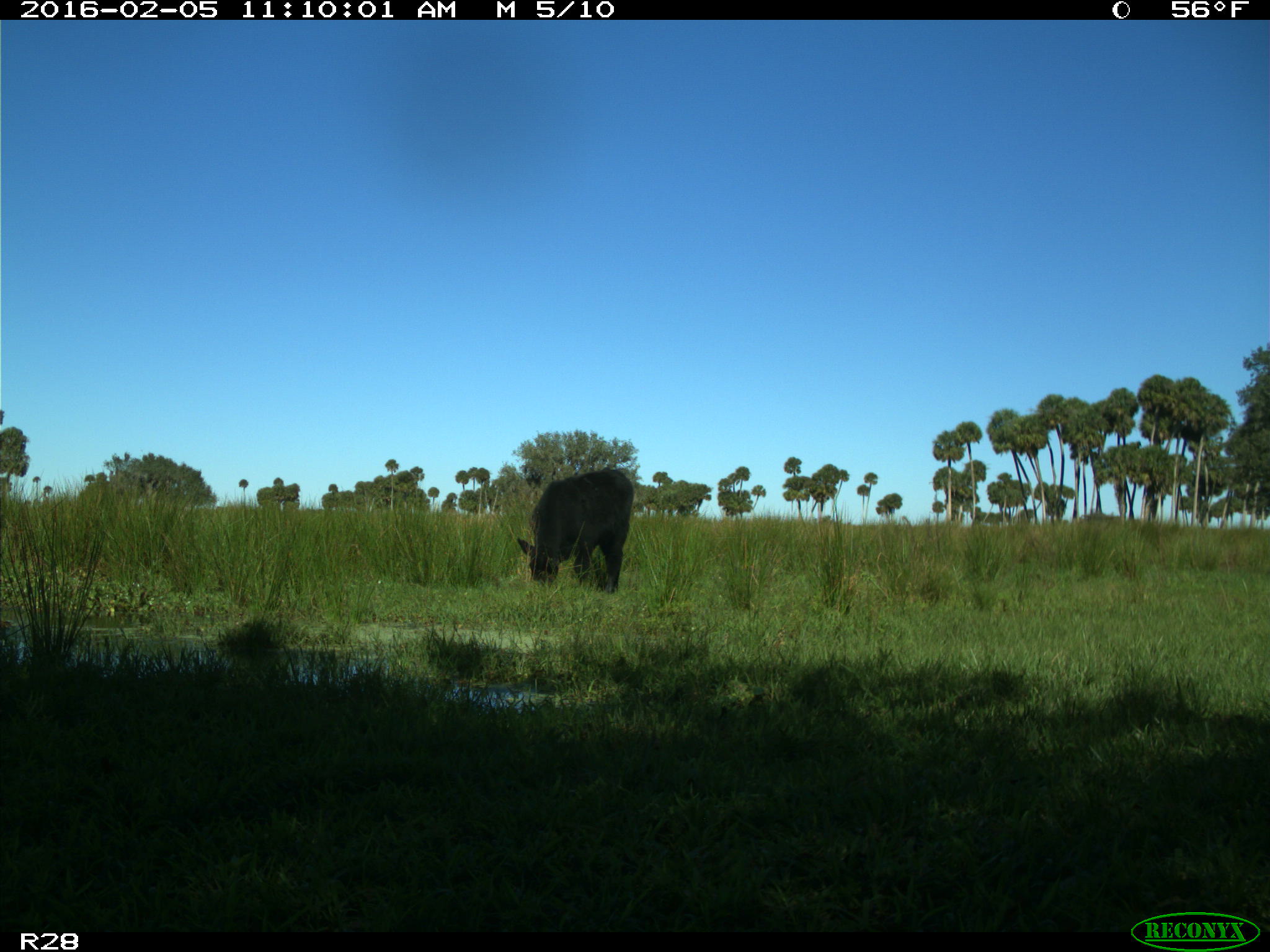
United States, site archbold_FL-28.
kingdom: Animalia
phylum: Chordata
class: Mammalia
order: Artiodactyla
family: Bovidae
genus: Bos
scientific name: Bos taurus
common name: domestic cow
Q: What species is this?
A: Bos taurus (domestic cow).